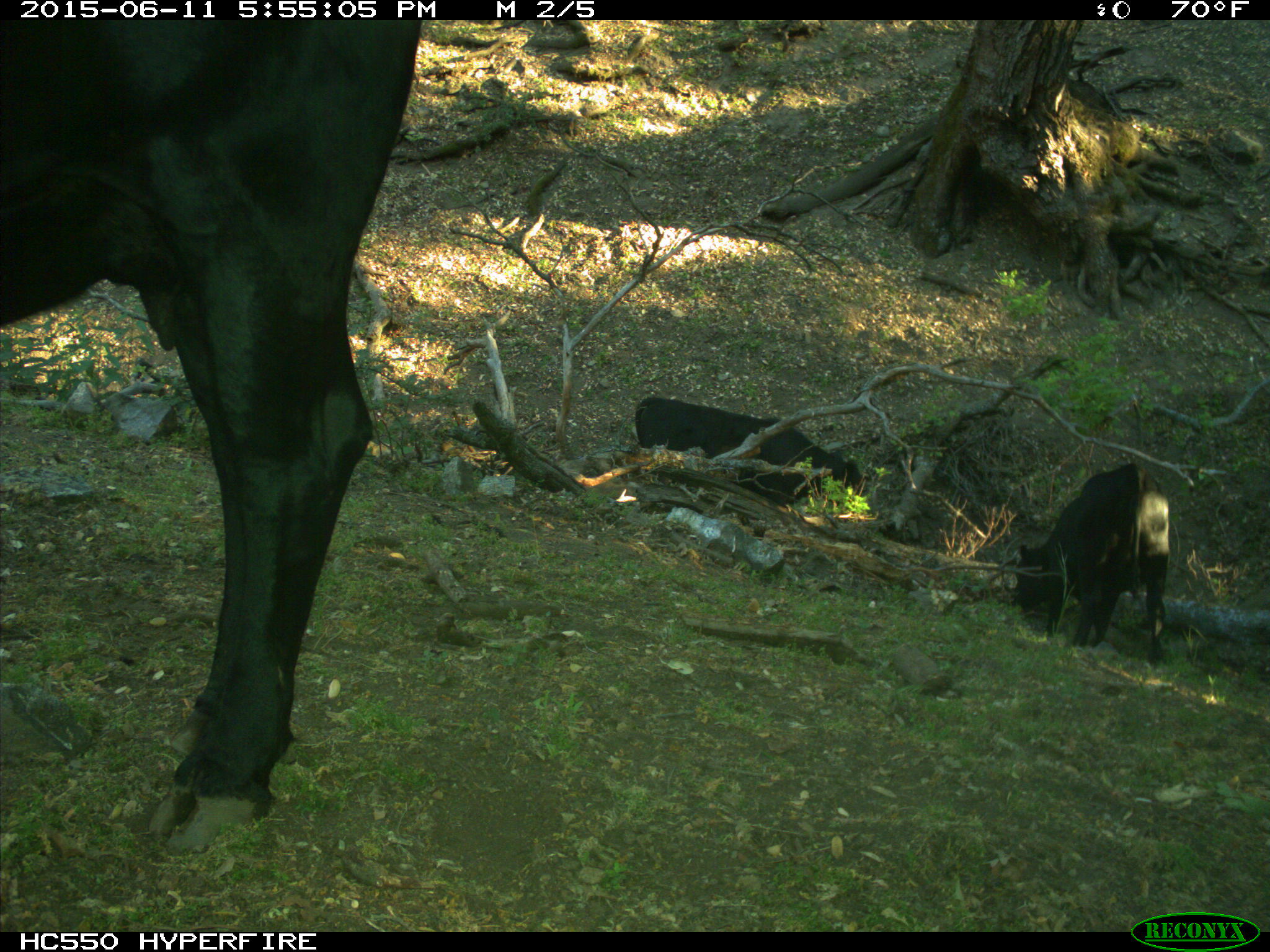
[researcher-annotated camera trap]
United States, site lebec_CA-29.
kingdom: Animalia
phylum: Chordata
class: Mammalia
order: Artiodactyla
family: Bovidae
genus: Bos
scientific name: Bos taurus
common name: domestic cow